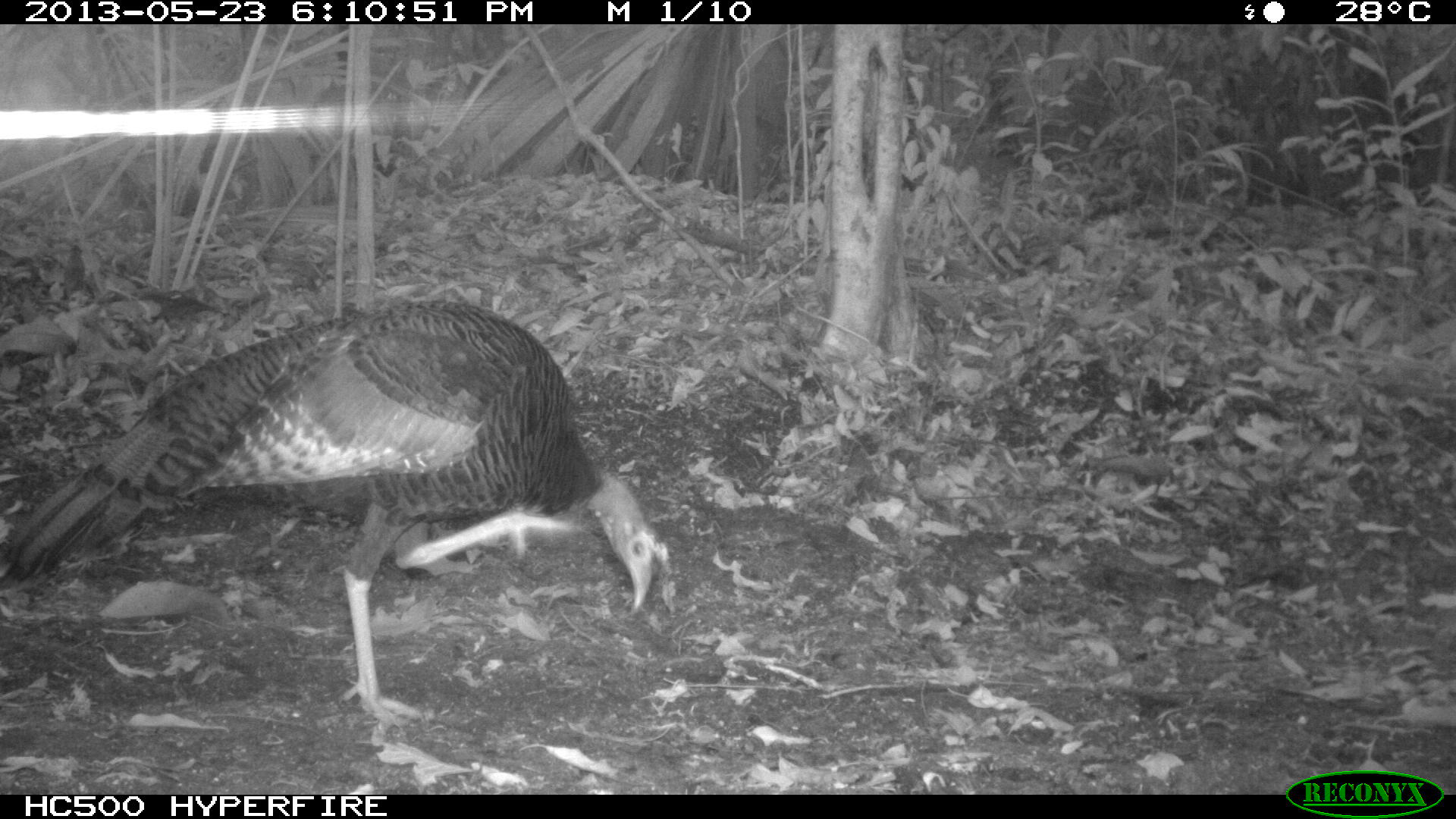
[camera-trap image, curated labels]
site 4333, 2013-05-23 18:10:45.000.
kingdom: Animalia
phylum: Chordata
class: Aves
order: Galliformes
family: Phasianidae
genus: Meleagris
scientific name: Meleagris ocellata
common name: ocellated turkey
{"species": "Meleagris ocellata (ocellated turkey)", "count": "1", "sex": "male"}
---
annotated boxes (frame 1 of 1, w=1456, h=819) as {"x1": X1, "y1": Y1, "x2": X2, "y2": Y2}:
meleagris ocellata: {"x1": 2, "y1": 298, "x2": 657, "y2": 726}